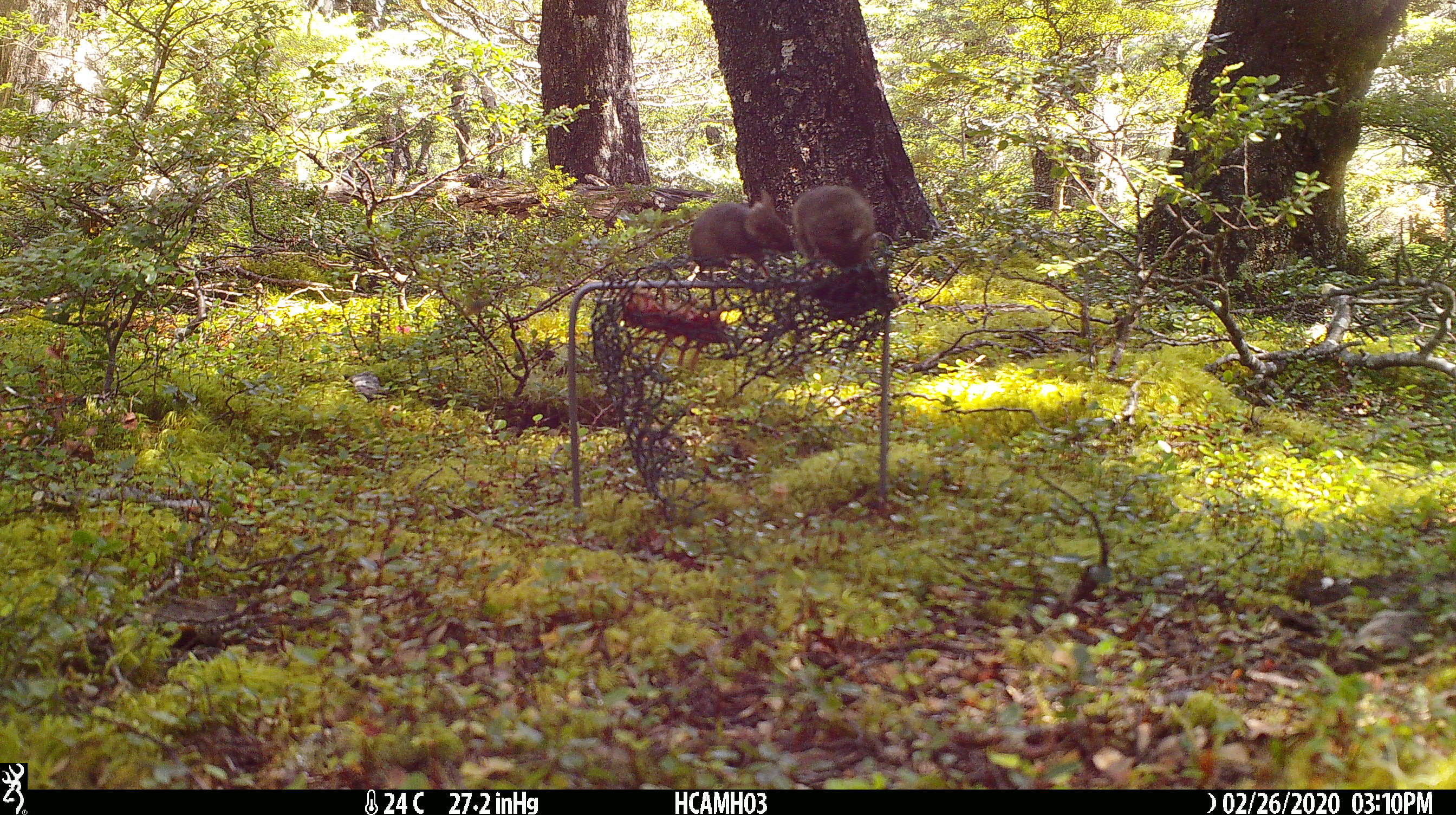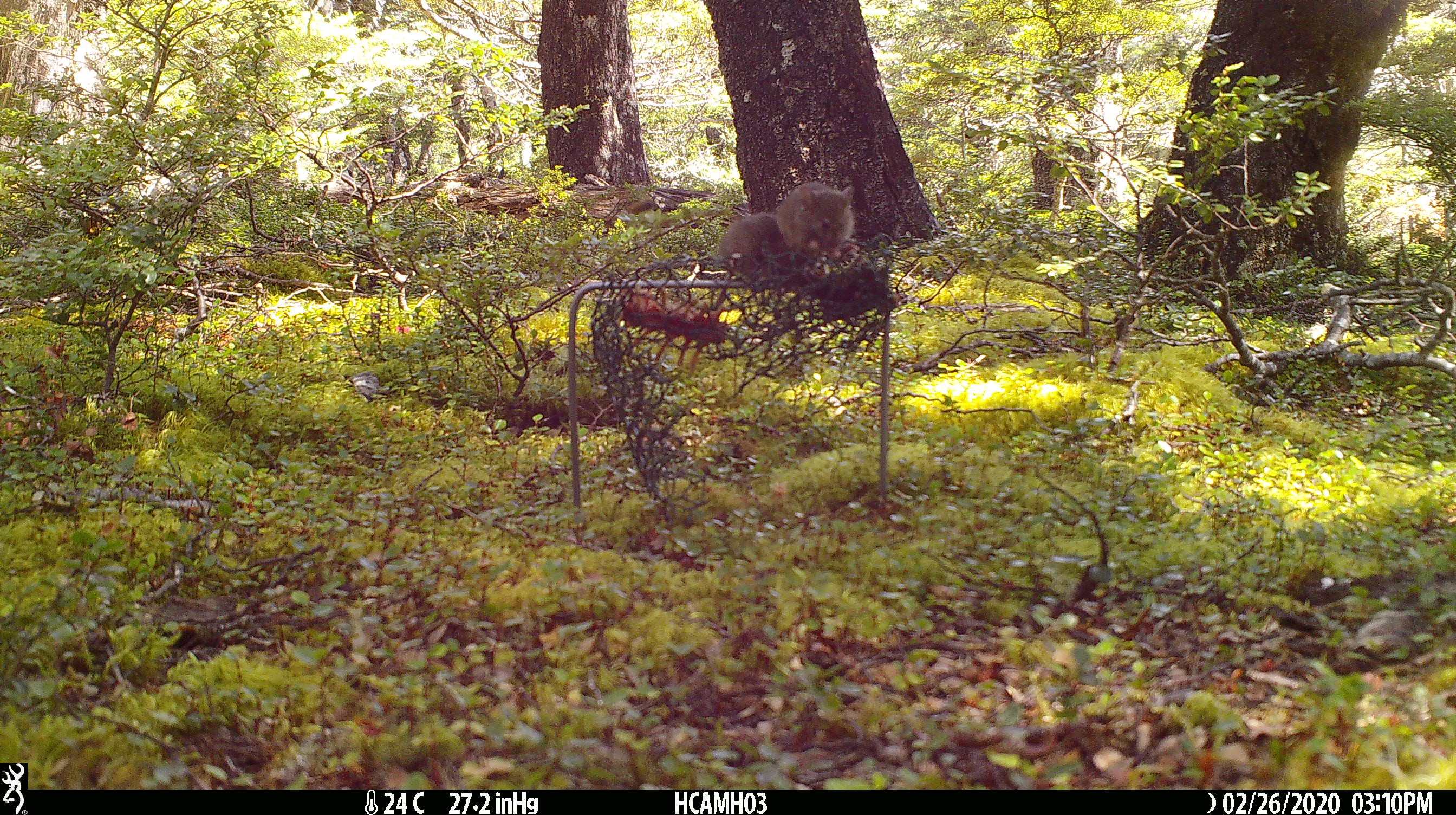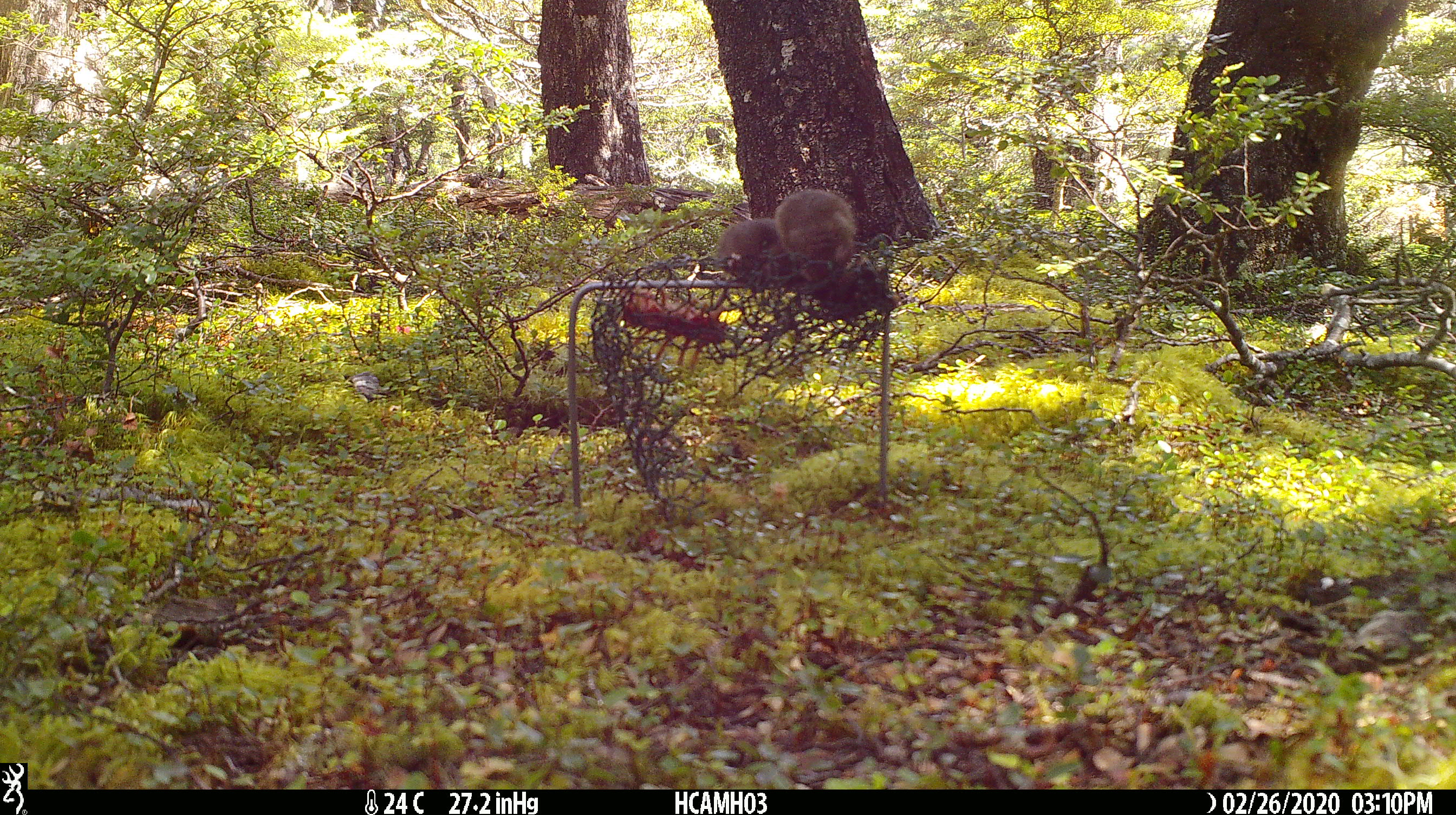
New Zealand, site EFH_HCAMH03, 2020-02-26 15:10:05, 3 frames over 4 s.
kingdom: Animalia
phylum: Chordata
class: Mammalia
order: Rodentia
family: Muridae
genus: Mus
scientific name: Mus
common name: mouse